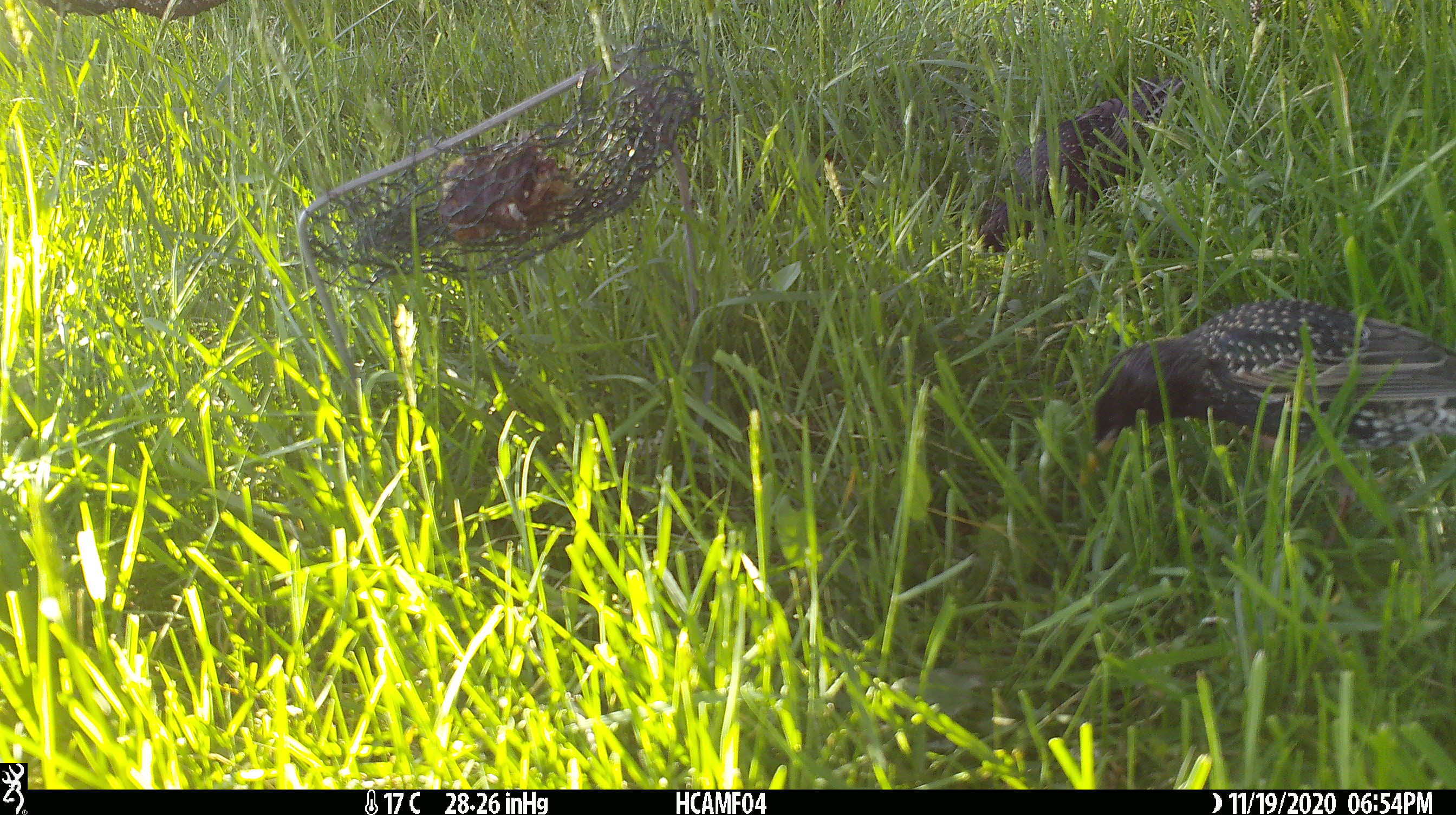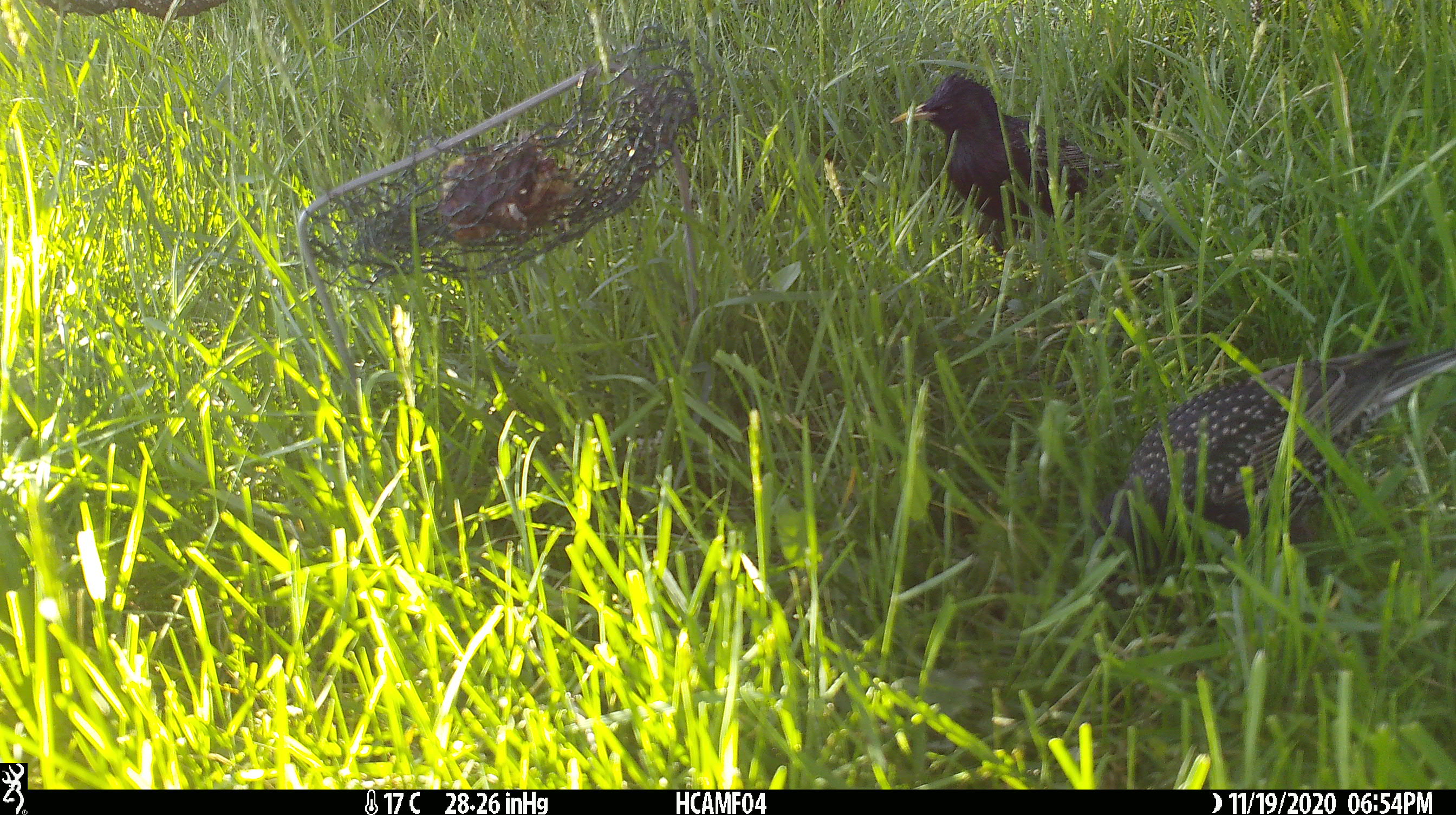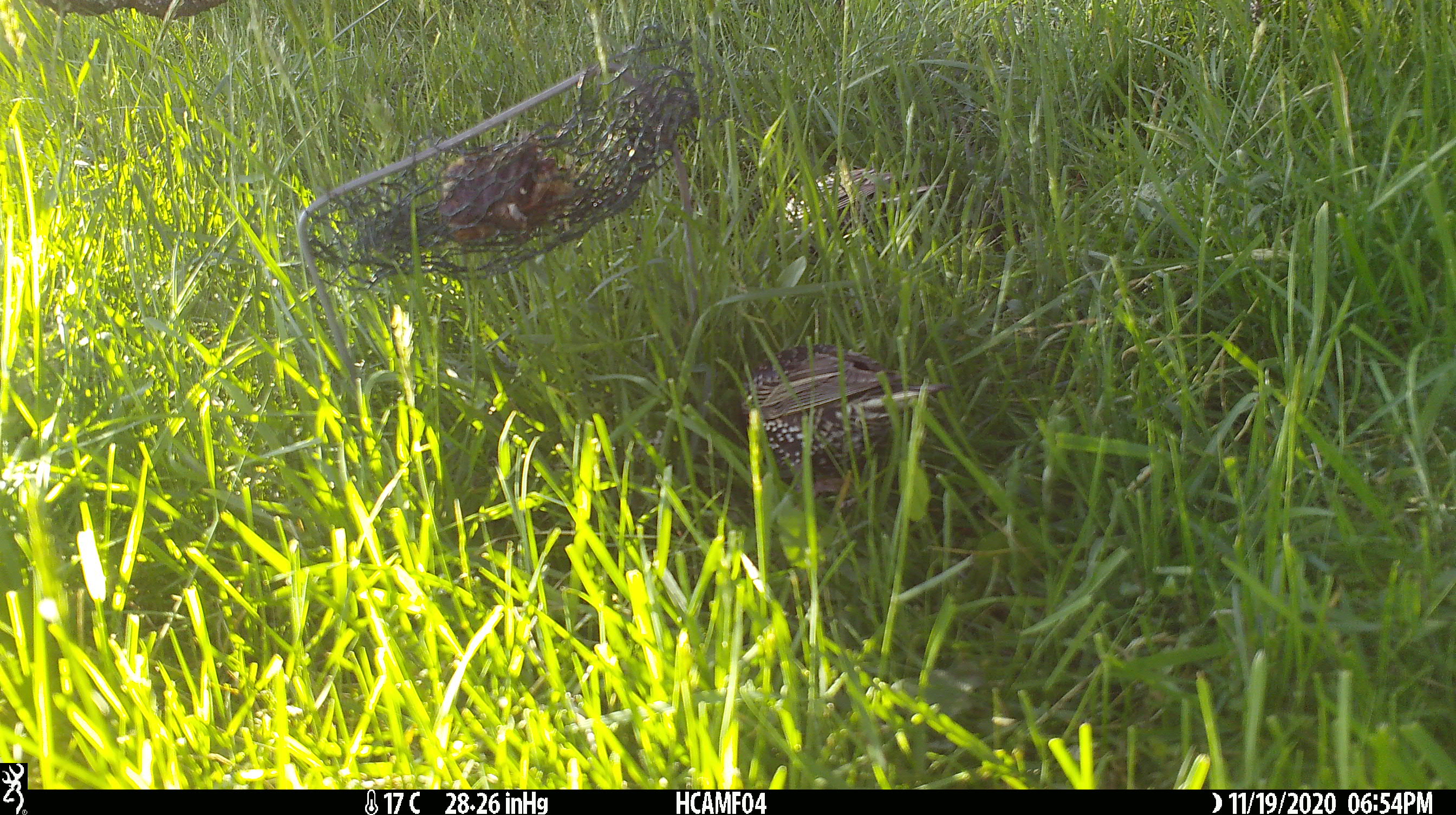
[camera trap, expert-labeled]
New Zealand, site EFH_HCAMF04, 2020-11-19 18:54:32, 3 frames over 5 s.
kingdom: Animalia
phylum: Chordata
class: Aves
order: Passeriformes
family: Sturnidae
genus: Sturnus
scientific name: Sturnus vulgaris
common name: european starling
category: starling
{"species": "starling (european starling) (Sturnus vulgaris)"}